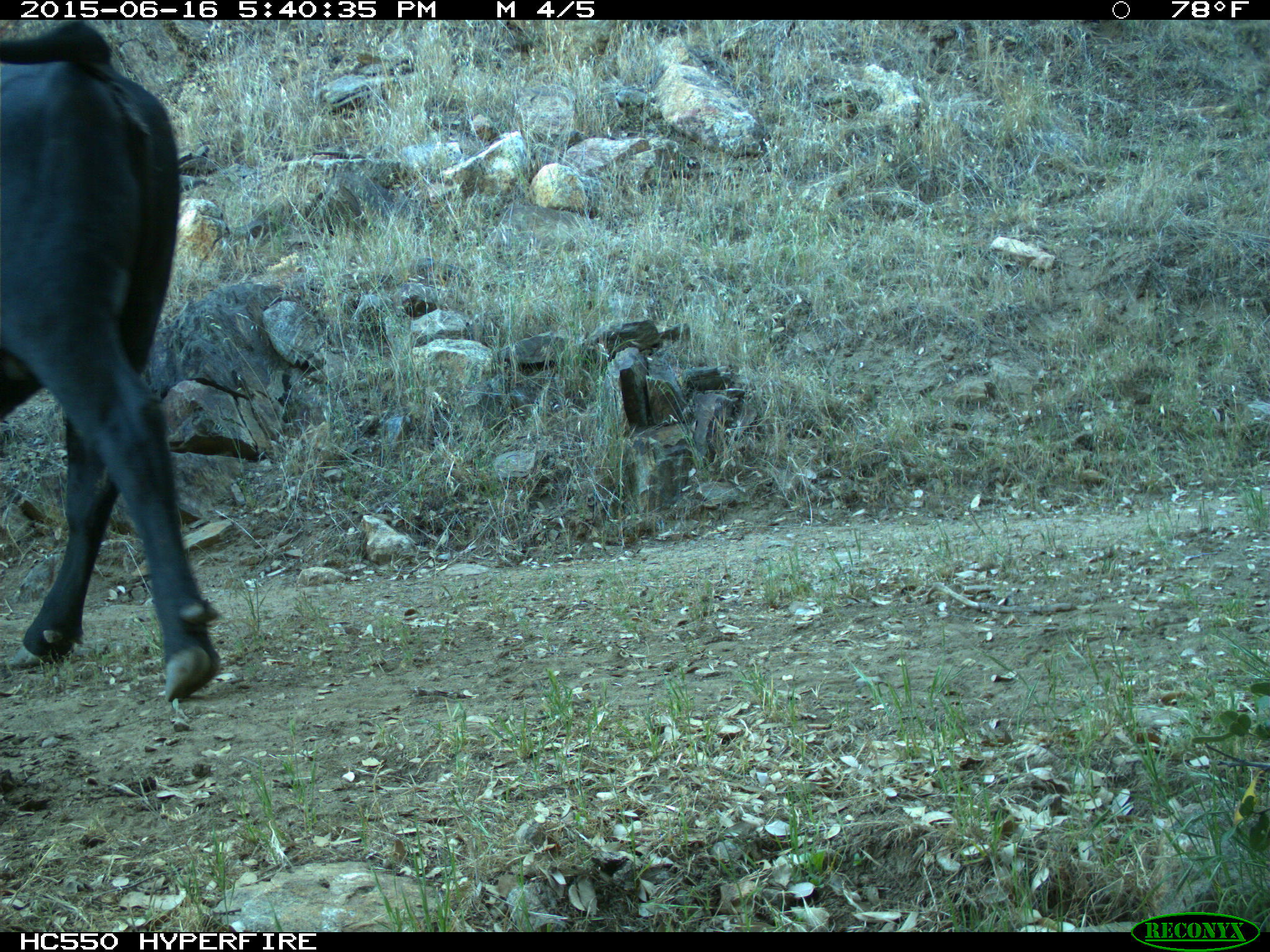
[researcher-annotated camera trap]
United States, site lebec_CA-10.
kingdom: Animalia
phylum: Chordata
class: Mammalia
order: Artiodactyla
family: Bovidae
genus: Bos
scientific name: Bos taurus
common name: domestic cow